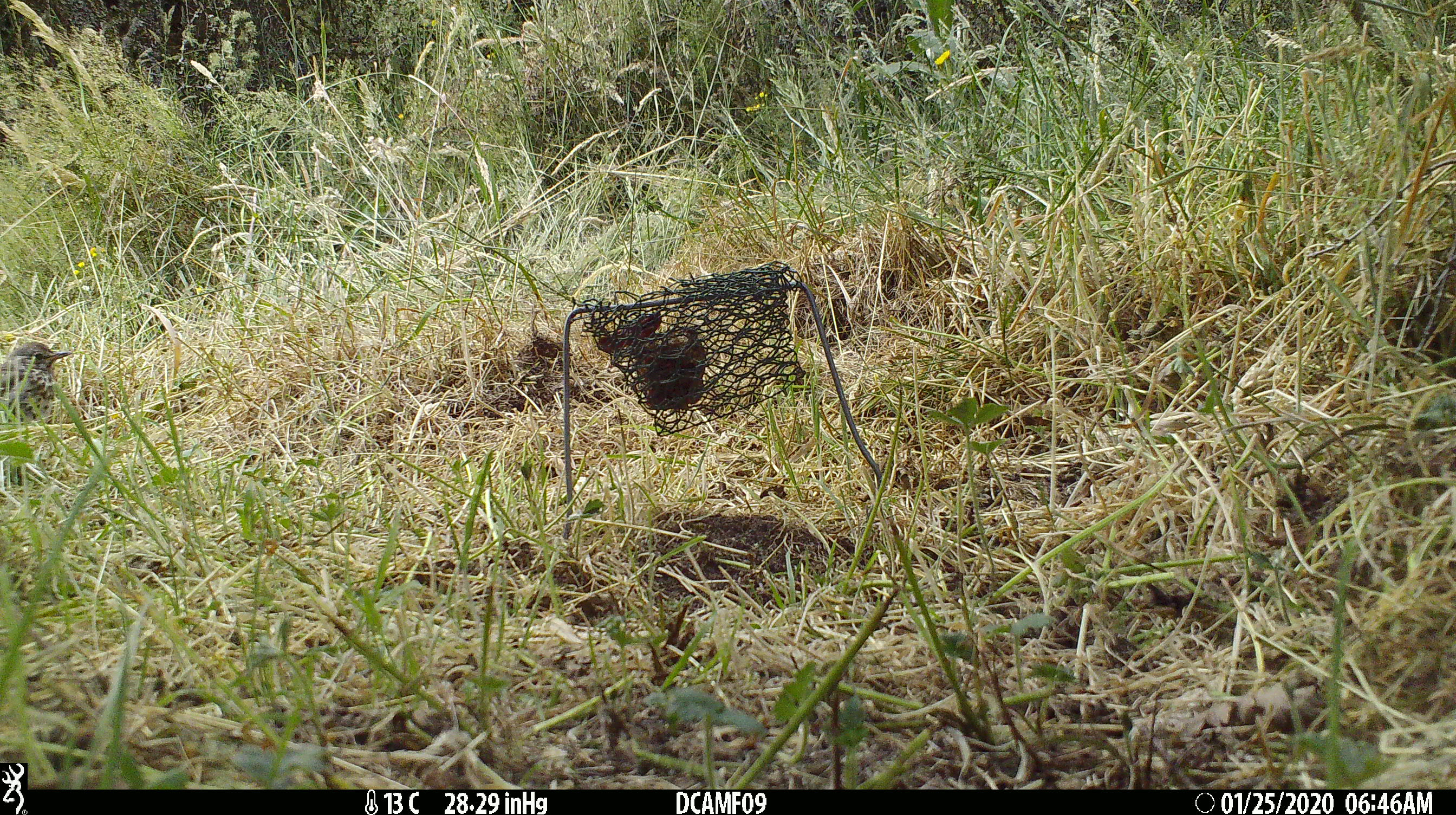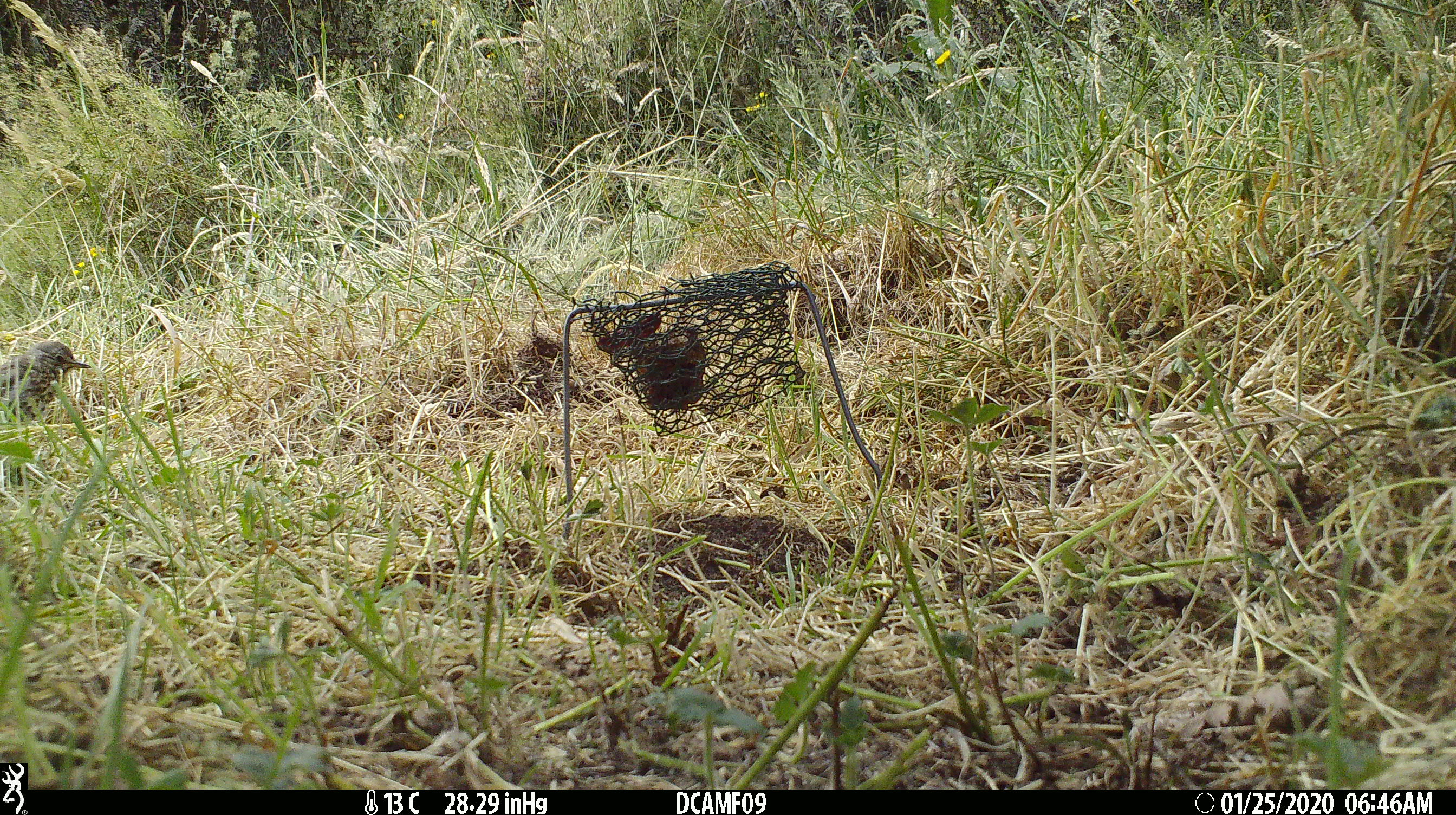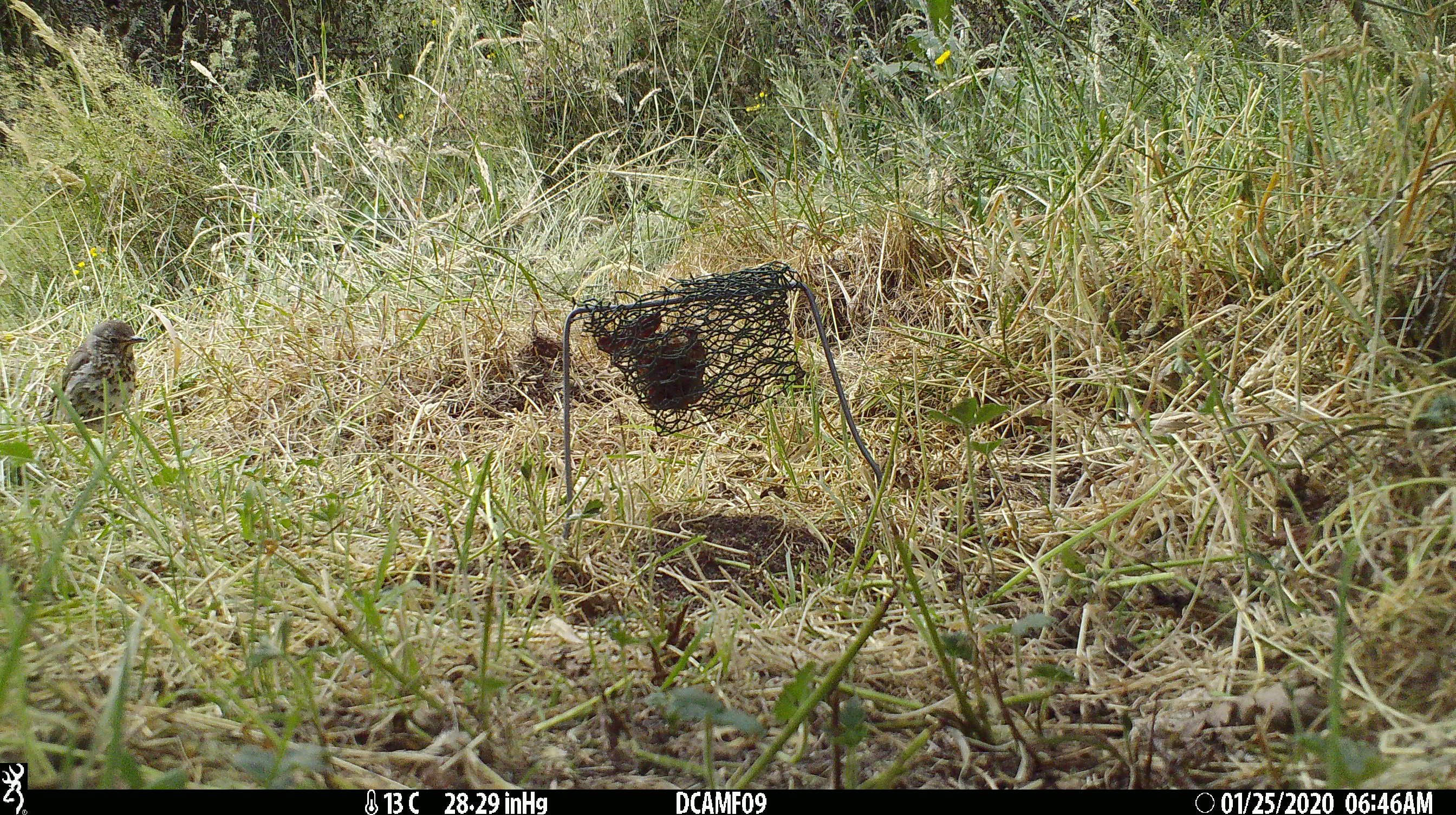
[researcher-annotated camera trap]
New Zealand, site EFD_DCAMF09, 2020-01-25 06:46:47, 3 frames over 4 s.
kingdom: Animalia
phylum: Chordata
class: Aves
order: Passeriformes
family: Turdidae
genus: Turdus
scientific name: Turdus philomelos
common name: song thrush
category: thrush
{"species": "thrush (song thrush) (Turdus philomelos)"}